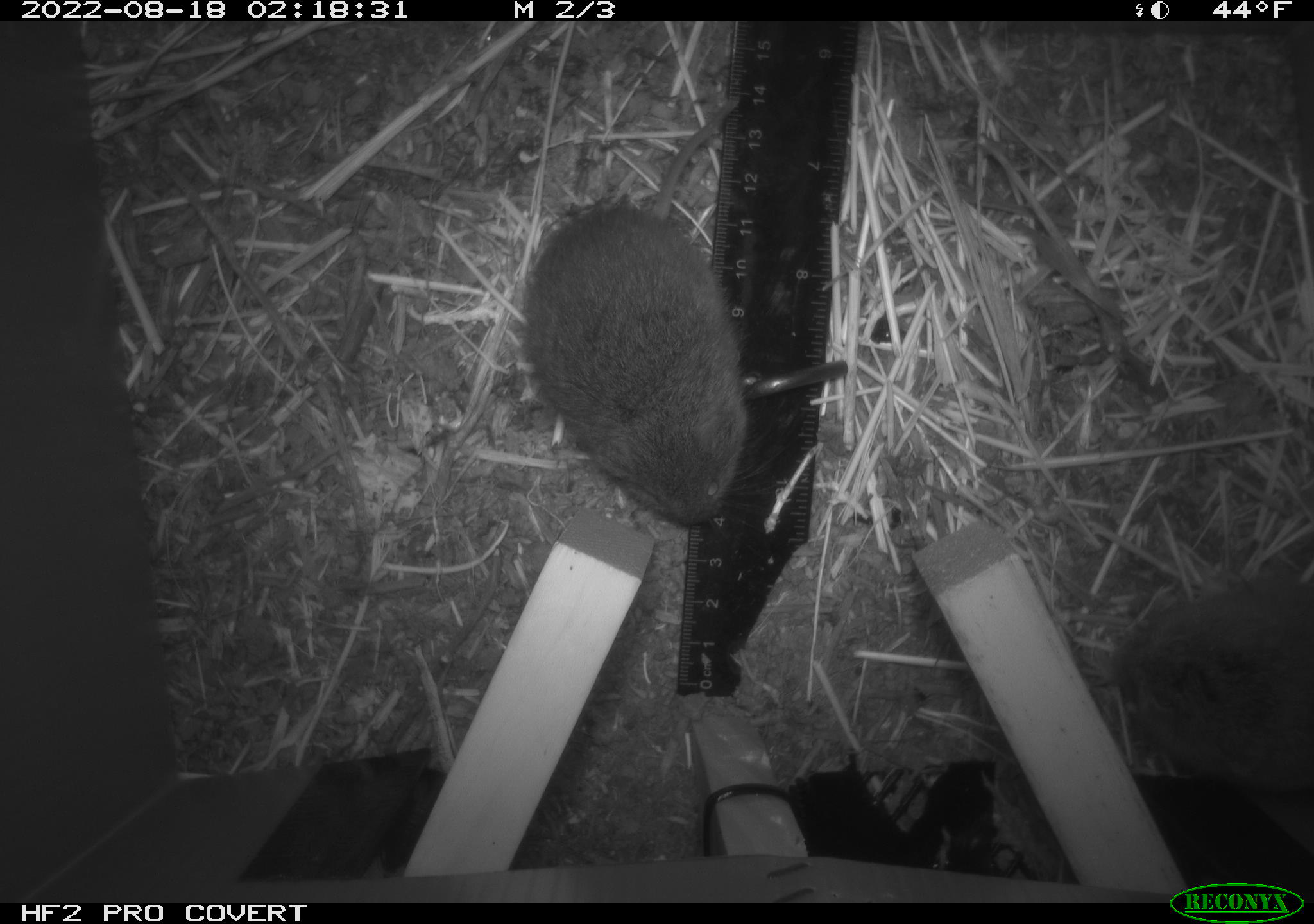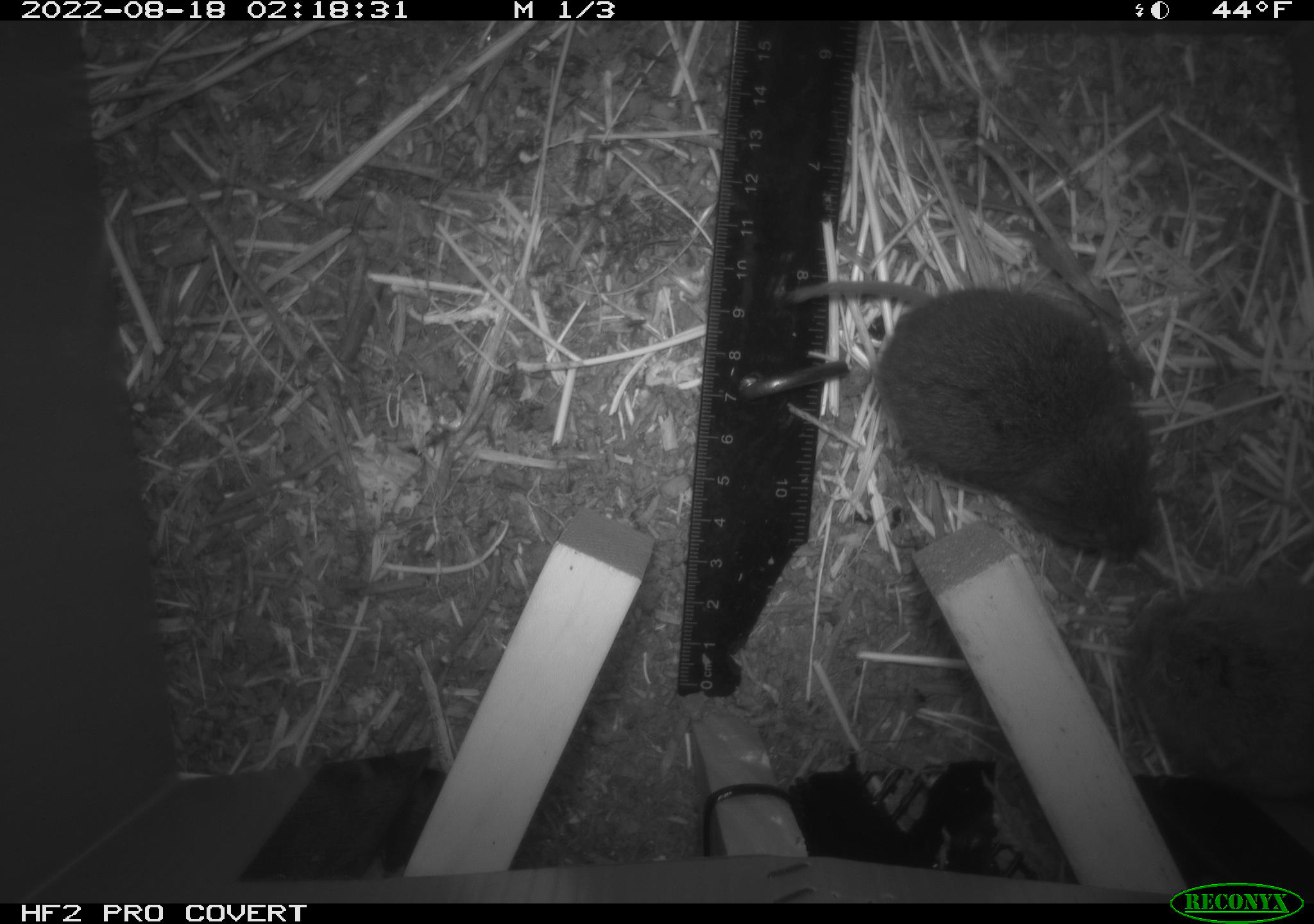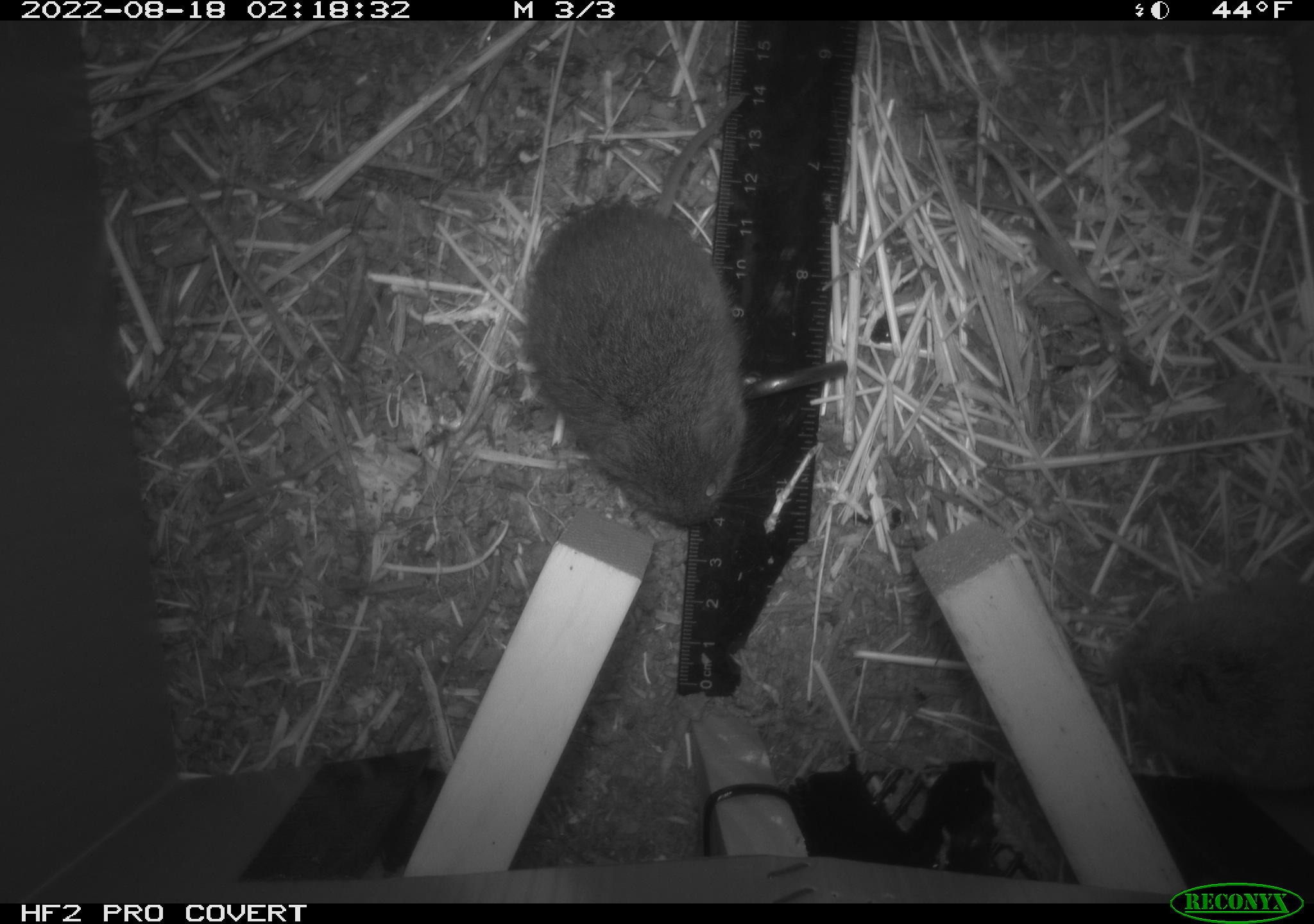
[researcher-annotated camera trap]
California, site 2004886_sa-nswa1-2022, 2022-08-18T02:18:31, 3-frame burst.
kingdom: Animalia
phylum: Chordata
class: Mammalia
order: Rodentia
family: Cricetidae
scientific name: Cricetidae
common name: hamsters, voles, lemmings, and allies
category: cricetidae family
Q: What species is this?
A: Cricetidae family (hamsters, voles, lemmings, and allies) (Cricetidae).